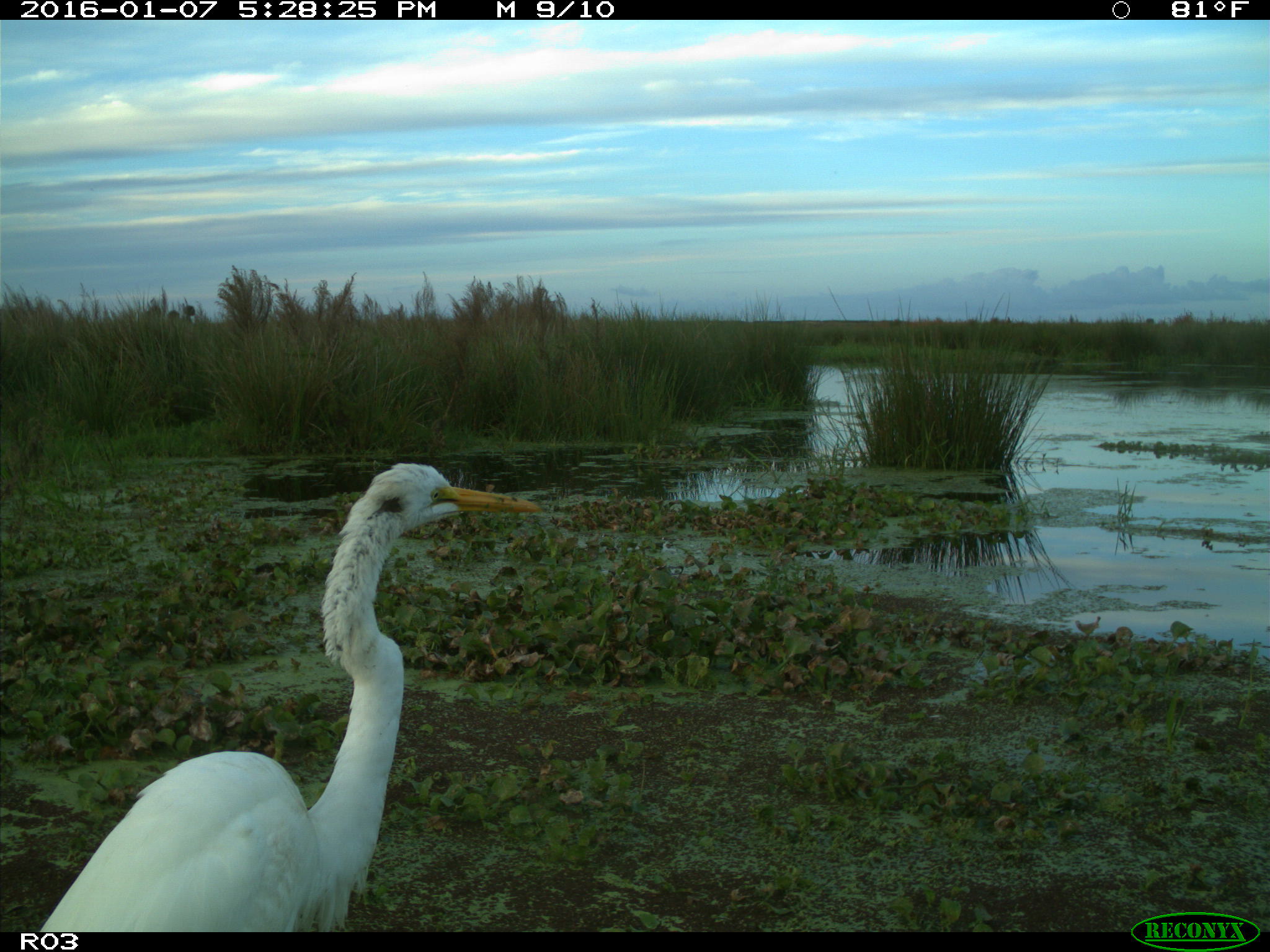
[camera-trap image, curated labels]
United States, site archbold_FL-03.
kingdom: Animalia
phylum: Chordata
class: Aves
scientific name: Aves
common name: birds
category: unidentified bird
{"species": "unidentified bird (birds) (Aves)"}